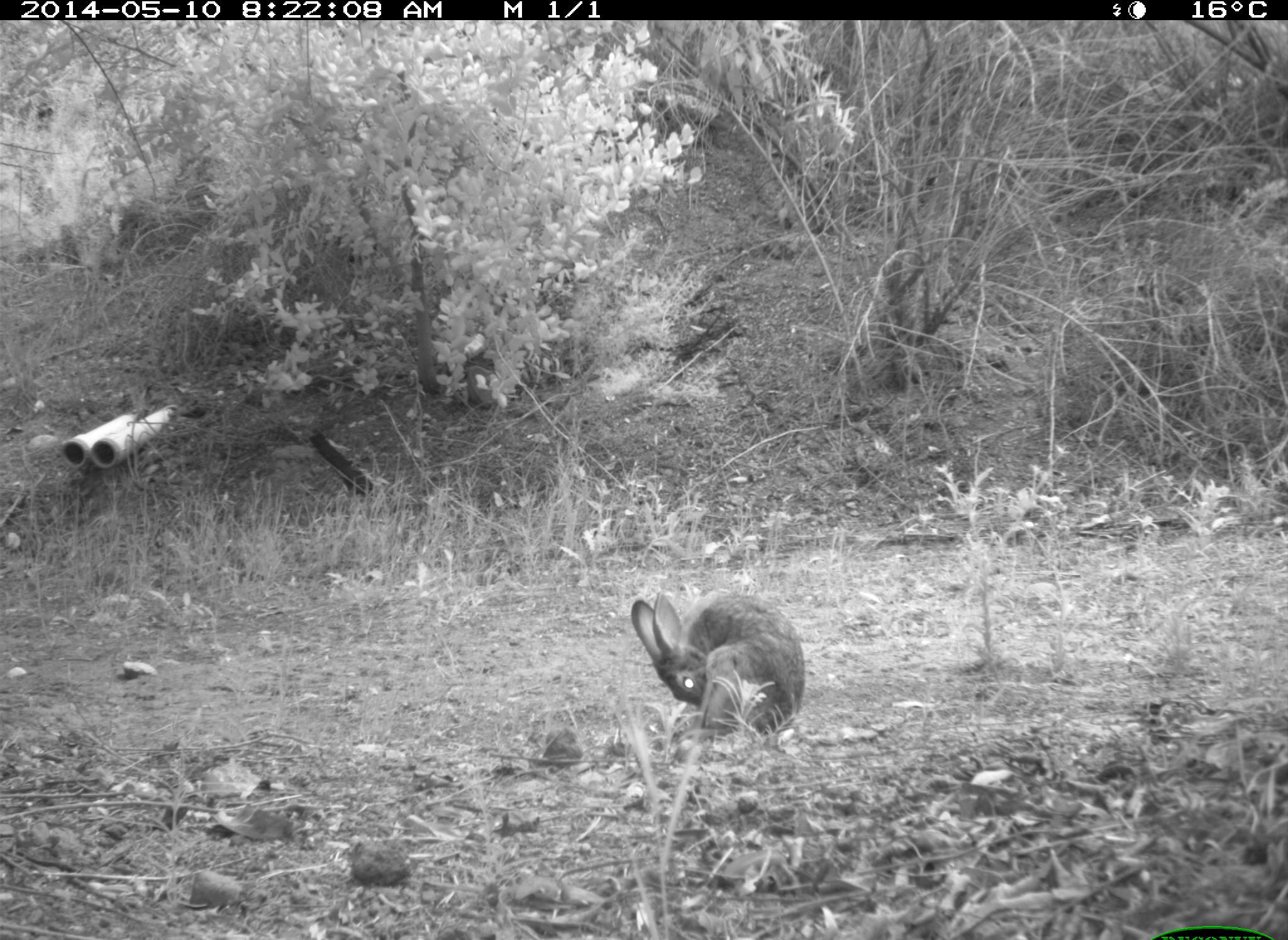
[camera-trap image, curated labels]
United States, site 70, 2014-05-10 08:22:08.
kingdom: Animalia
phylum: Chordata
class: Mammalia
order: Lagomorpha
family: Leporidae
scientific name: Leporidae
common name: rabbits and hares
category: rabbit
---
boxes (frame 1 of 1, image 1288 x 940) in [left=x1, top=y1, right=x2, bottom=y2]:
rabbit: [left=630, top=592, right=807, bottom=741]